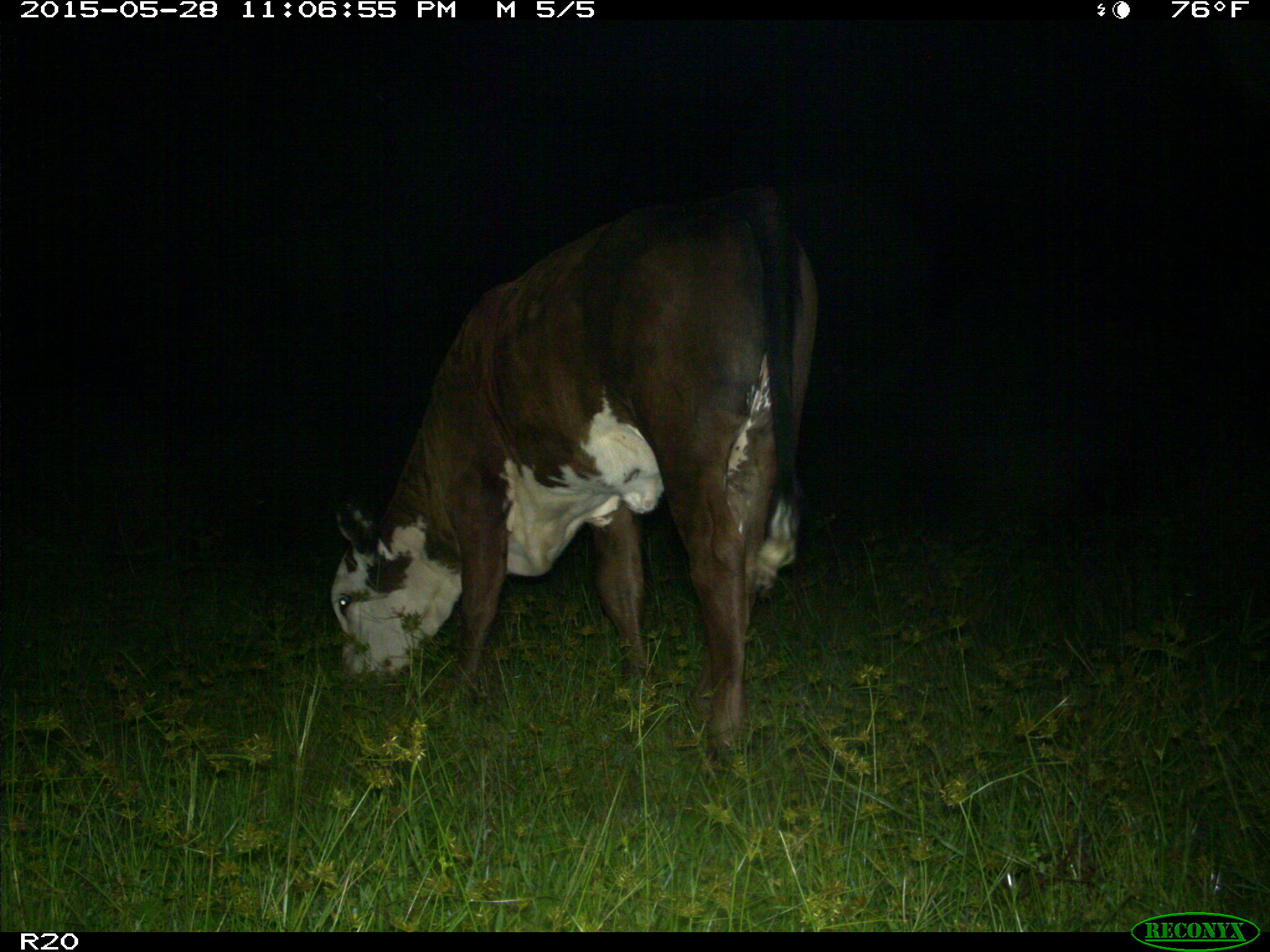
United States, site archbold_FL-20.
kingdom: Animalia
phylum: Chordata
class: Mammalia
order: Artiodactyla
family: Bovidae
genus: Bos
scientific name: Bos taurus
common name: domestic cow